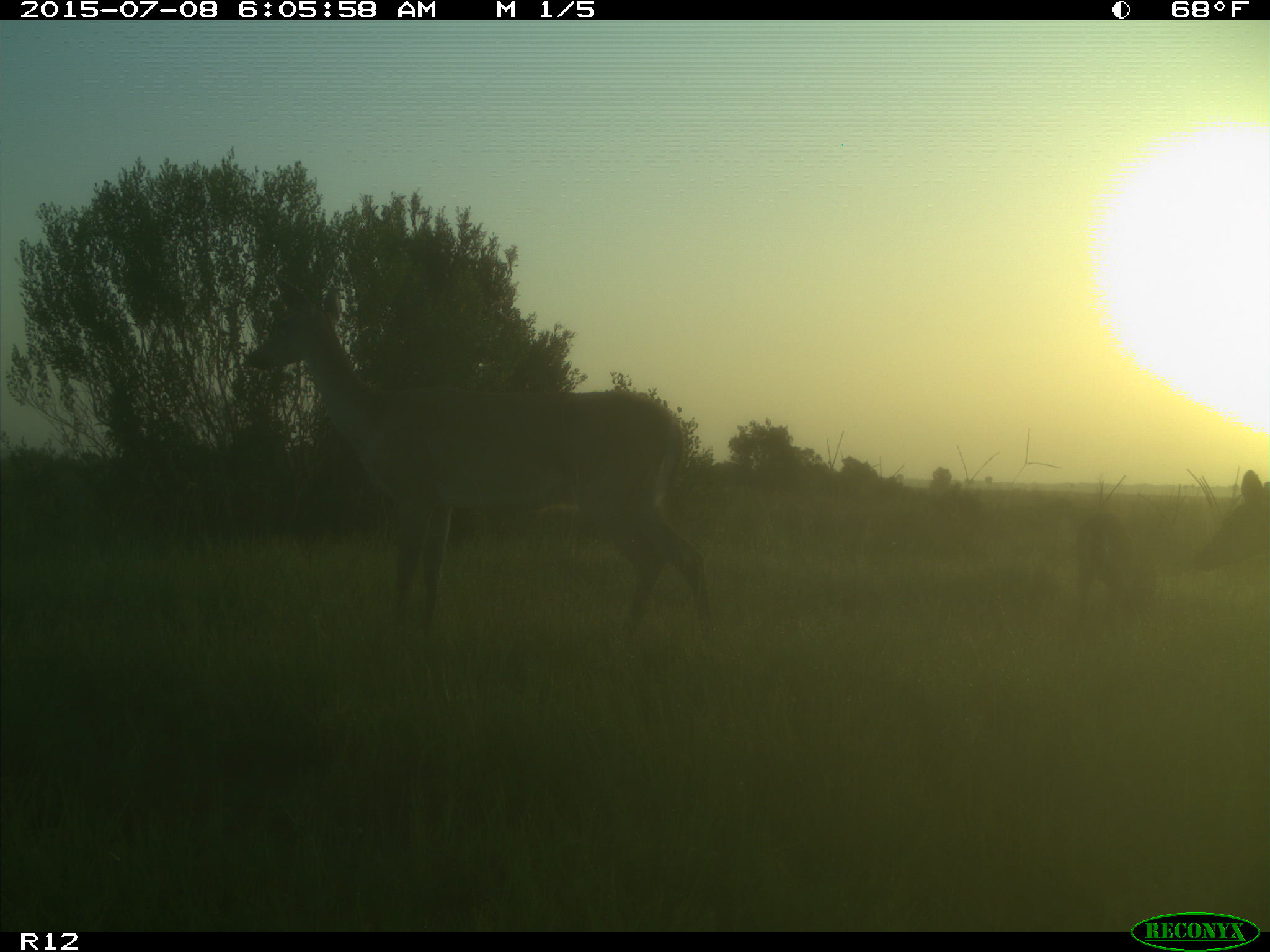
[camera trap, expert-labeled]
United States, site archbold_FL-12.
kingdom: Animalia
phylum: Chordata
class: Mammalia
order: Artiodactyla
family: Cervidae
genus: Odocoileus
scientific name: Odocoileus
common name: deer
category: unidentified deer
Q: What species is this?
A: Unidentified deer (deer) (Odocoileus).